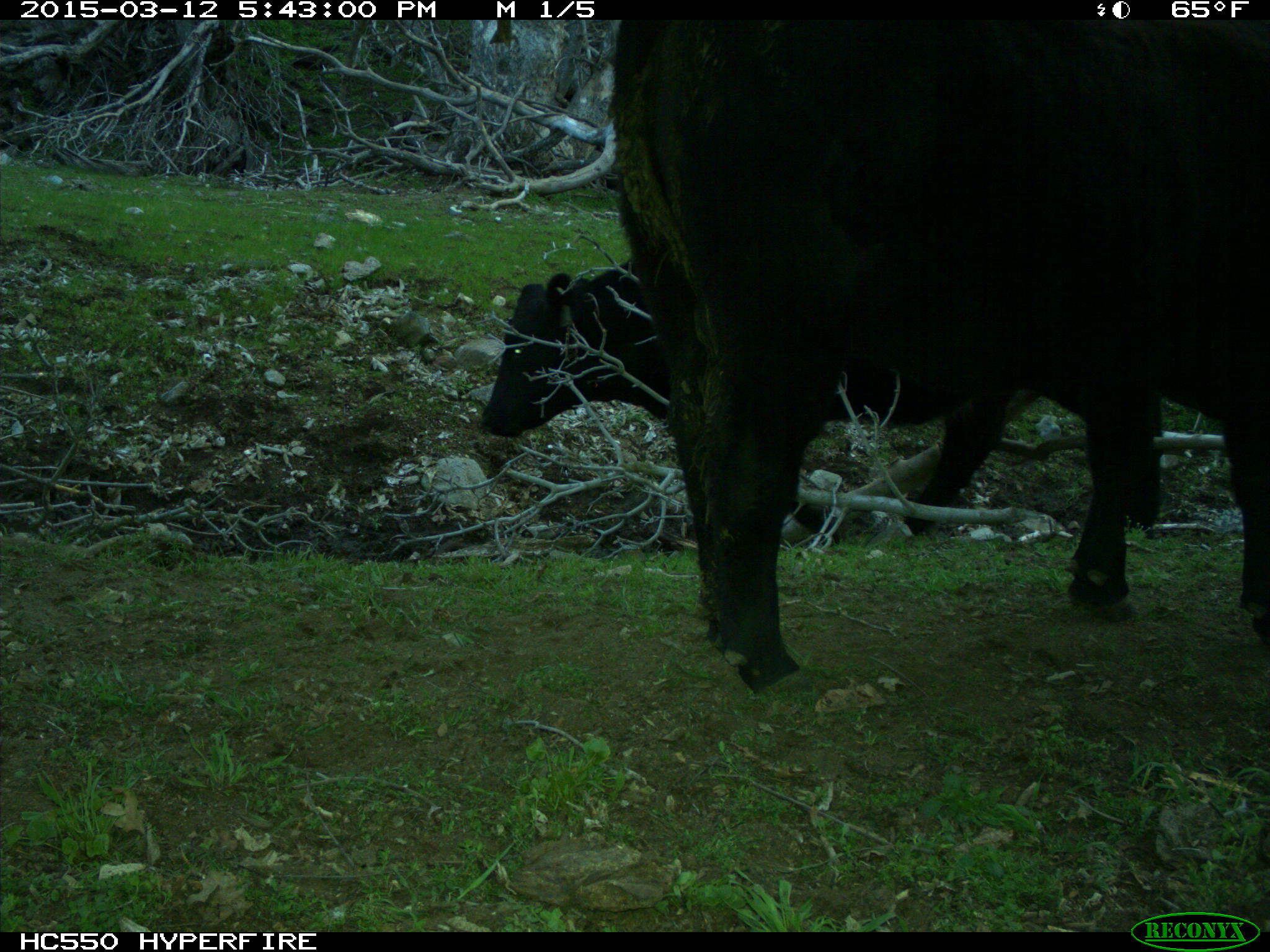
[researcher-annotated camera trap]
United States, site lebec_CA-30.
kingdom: Animalia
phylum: Chordata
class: Mammalia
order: Artiodactyla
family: Bovidae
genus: Bos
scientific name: Bos taurus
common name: domestic cow